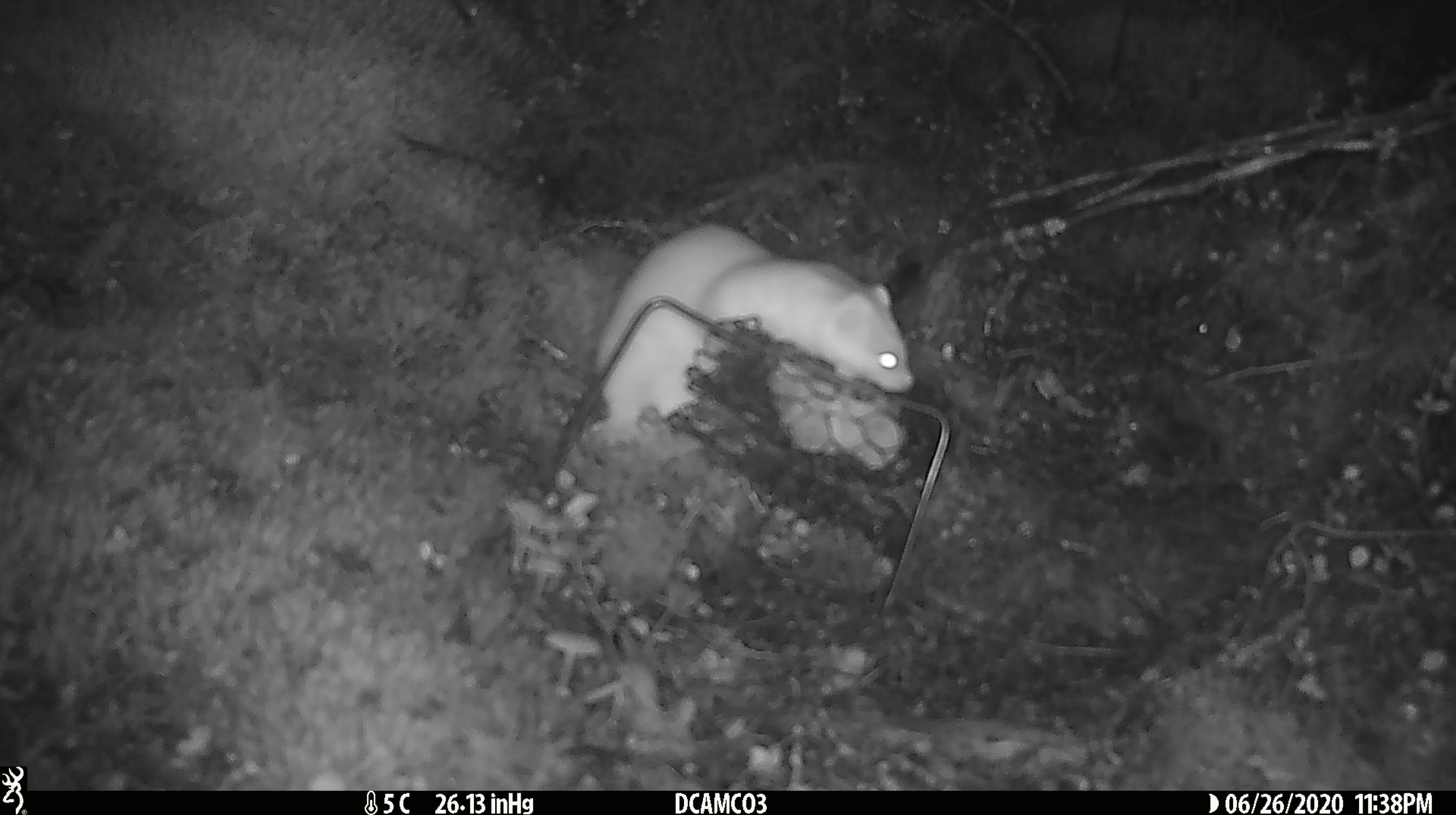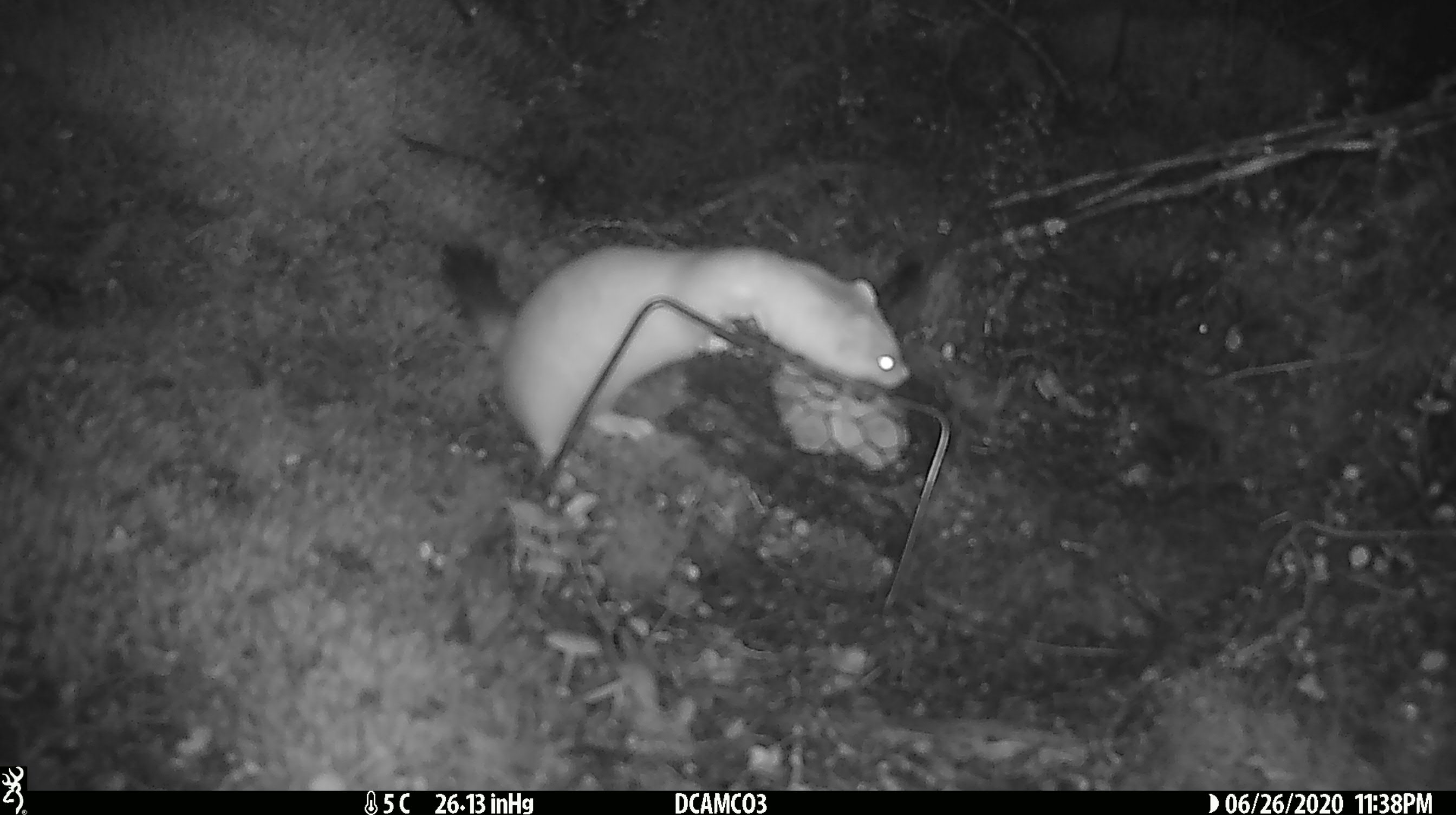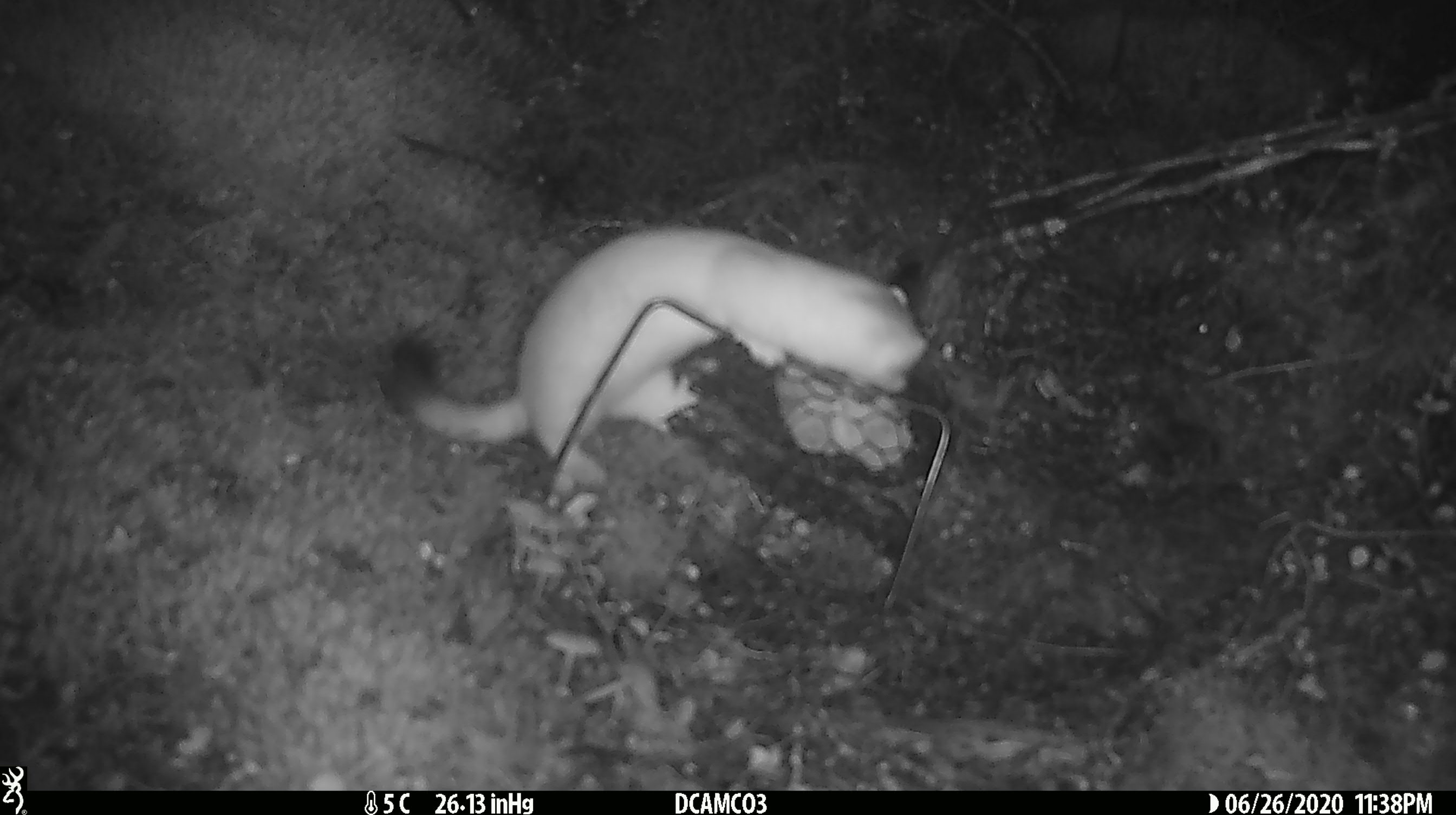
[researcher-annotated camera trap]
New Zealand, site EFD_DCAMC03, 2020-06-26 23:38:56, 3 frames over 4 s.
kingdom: Animalia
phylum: Chordata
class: Mammalia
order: Carnivora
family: Mustelidae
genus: Mustela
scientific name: Mustela erminea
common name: stoat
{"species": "stoat (Mustela erminea)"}